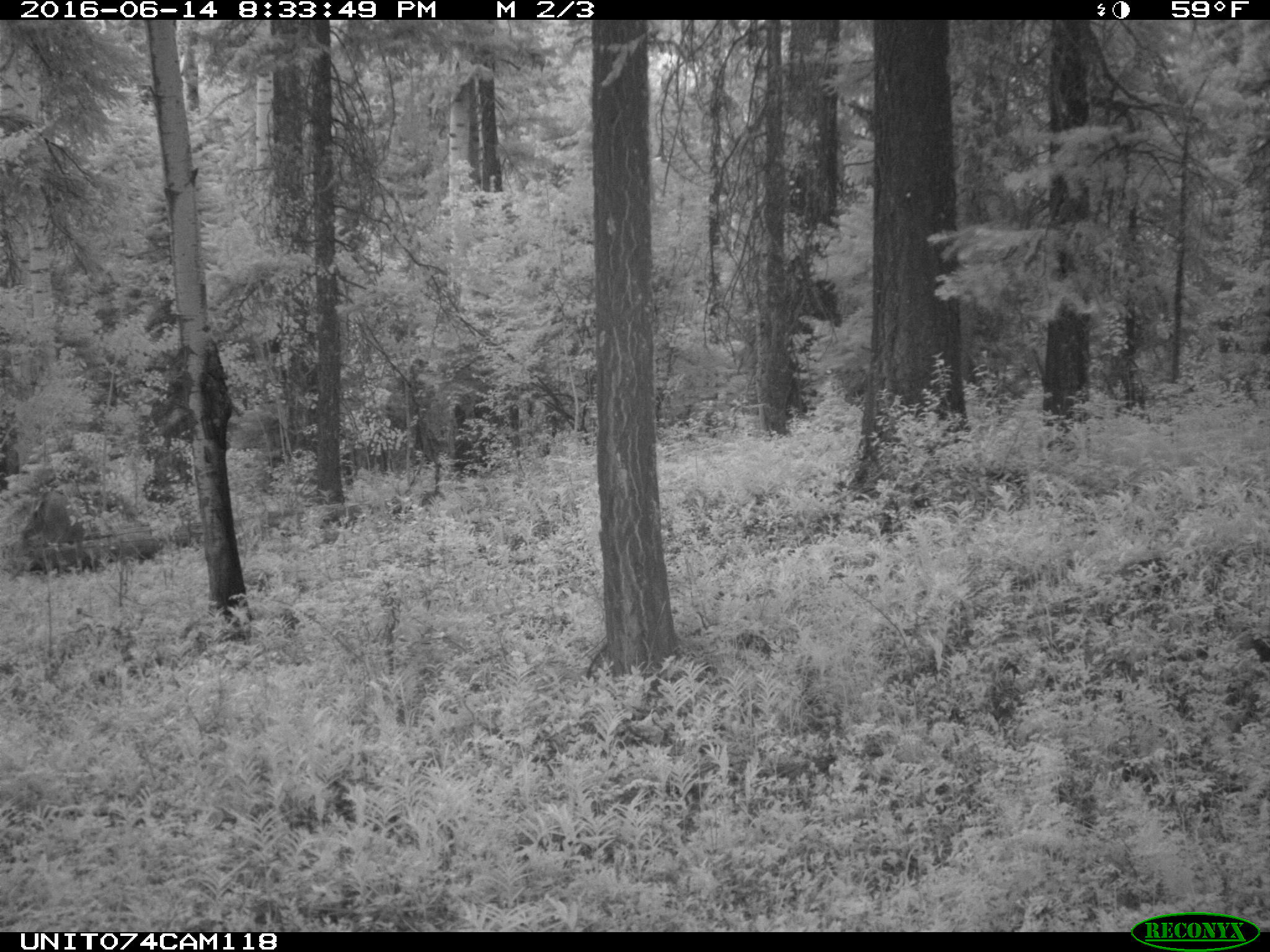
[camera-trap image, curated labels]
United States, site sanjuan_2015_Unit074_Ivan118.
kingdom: Animalia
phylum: Chordata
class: Mammalia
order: Artiodactyla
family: Cervidae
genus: Odocoileus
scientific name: Odocoileus hemionus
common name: mule deer